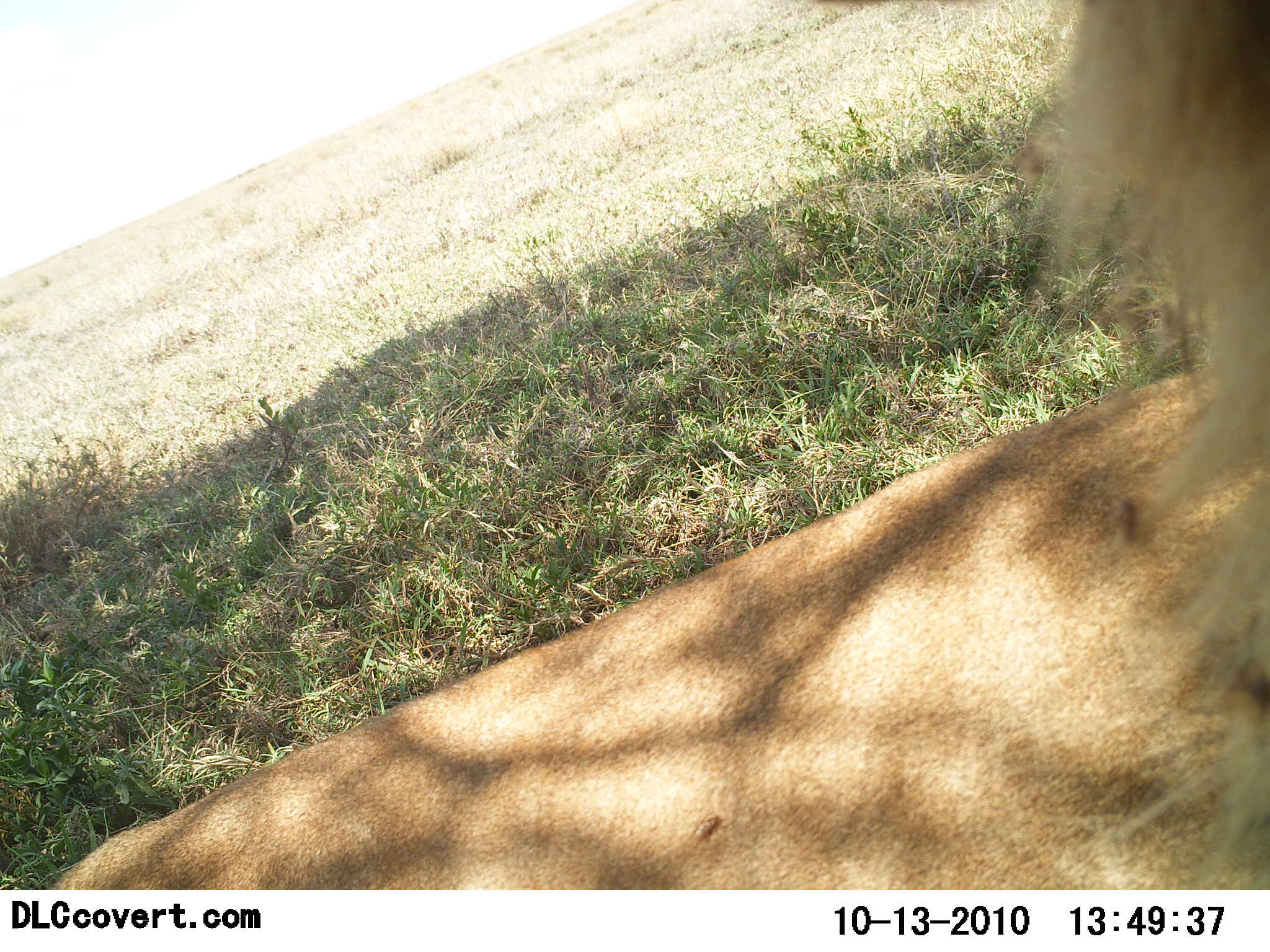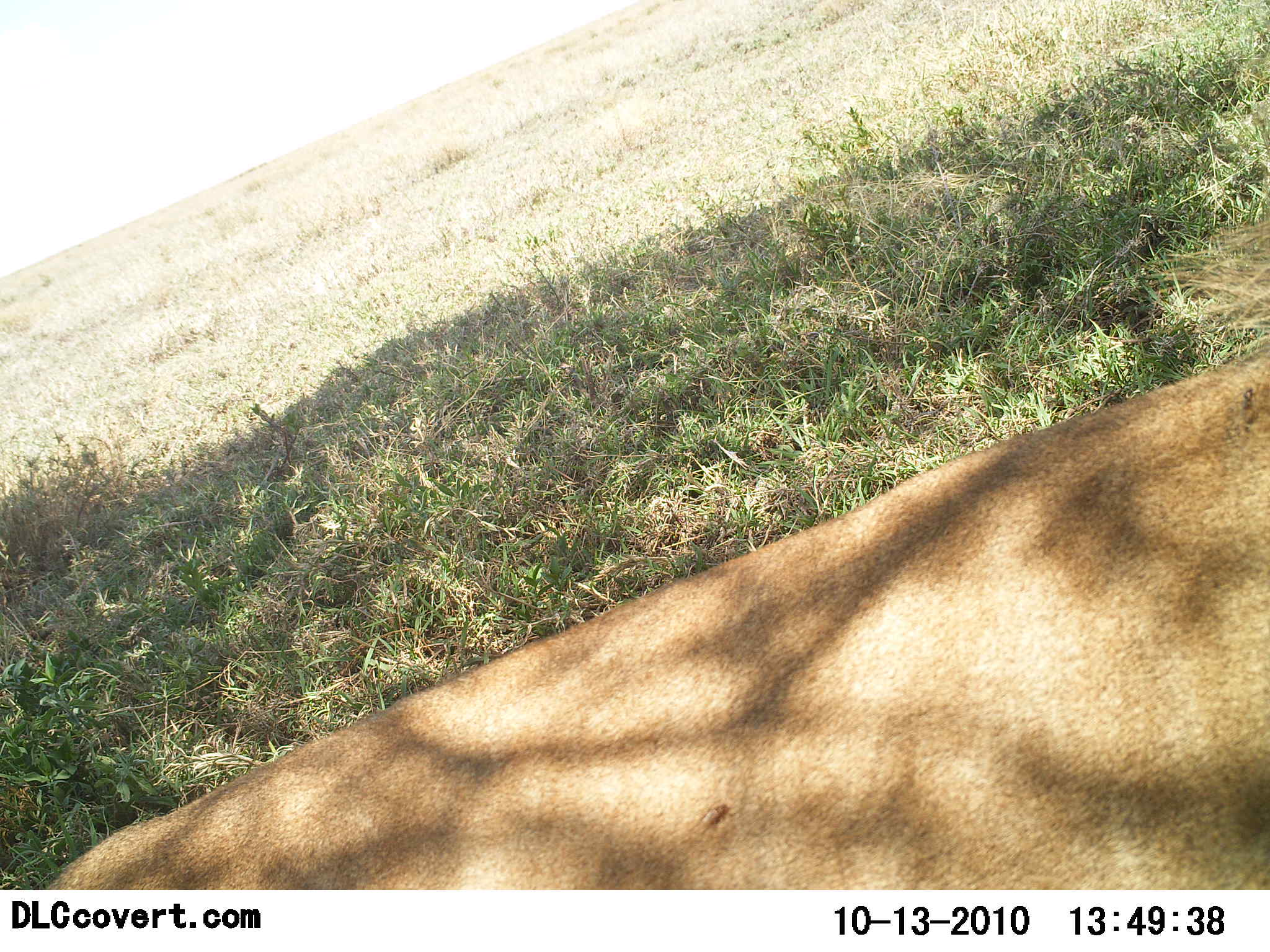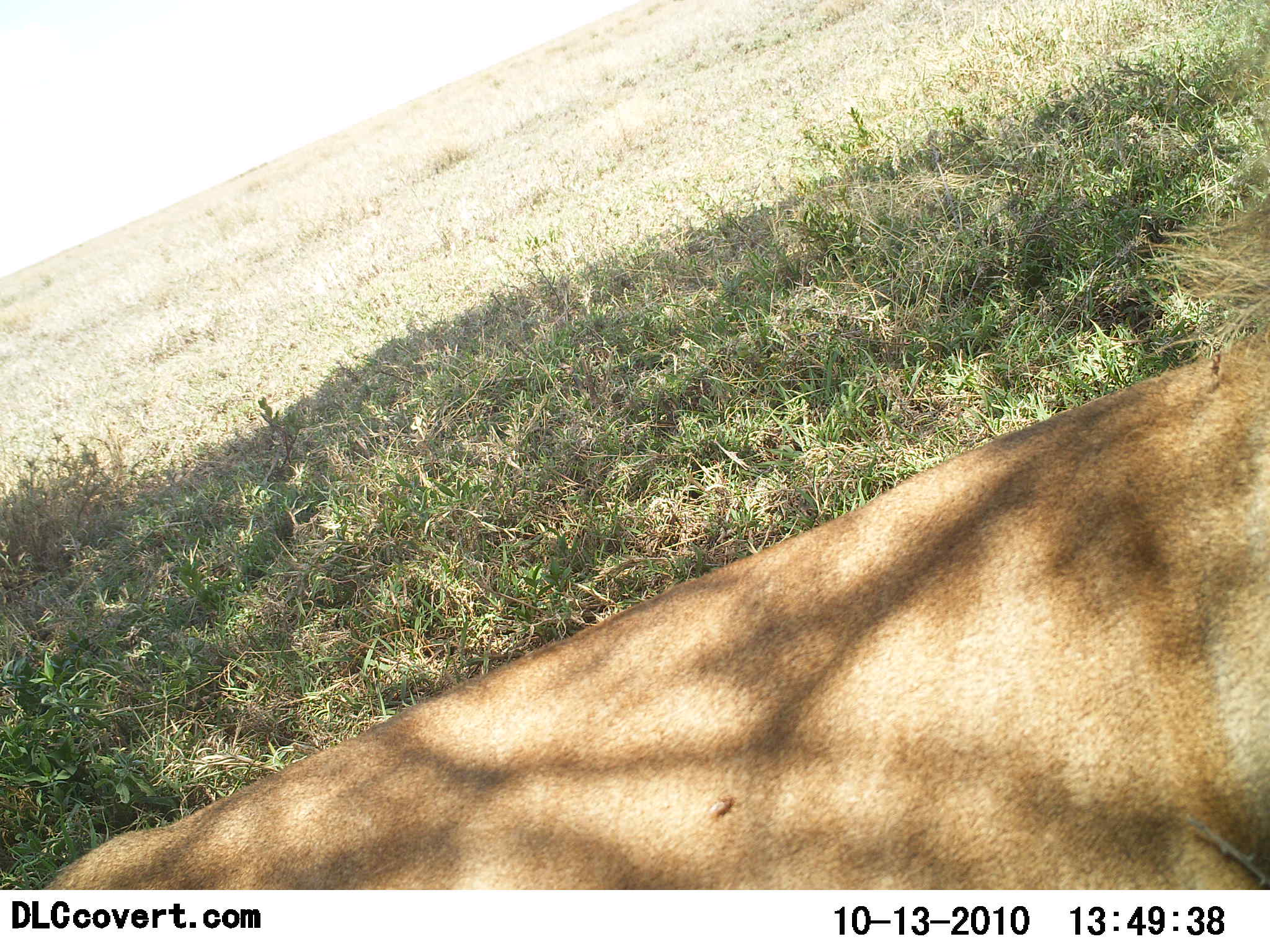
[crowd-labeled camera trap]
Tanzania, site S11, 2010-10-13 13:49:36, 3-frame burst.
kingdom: Animalia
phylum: Chordata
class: Mammalia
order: Carnivora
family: Felidae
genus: Panthera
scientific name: Panthera leo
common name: lion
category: lionmale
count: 1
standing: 17%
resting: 75%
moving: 0%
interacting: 8%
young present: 0%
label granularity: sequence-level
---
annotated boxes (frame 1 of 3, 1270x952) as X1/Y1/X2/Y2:
animal: 46/369/1270/889; 1009/2/1269/877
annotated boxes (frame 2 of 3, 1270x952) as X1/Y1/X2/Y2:
animal: 41/335/1270/889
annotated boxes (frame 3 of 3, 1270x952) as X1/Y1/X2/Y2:
animal: 42/332/1270/889